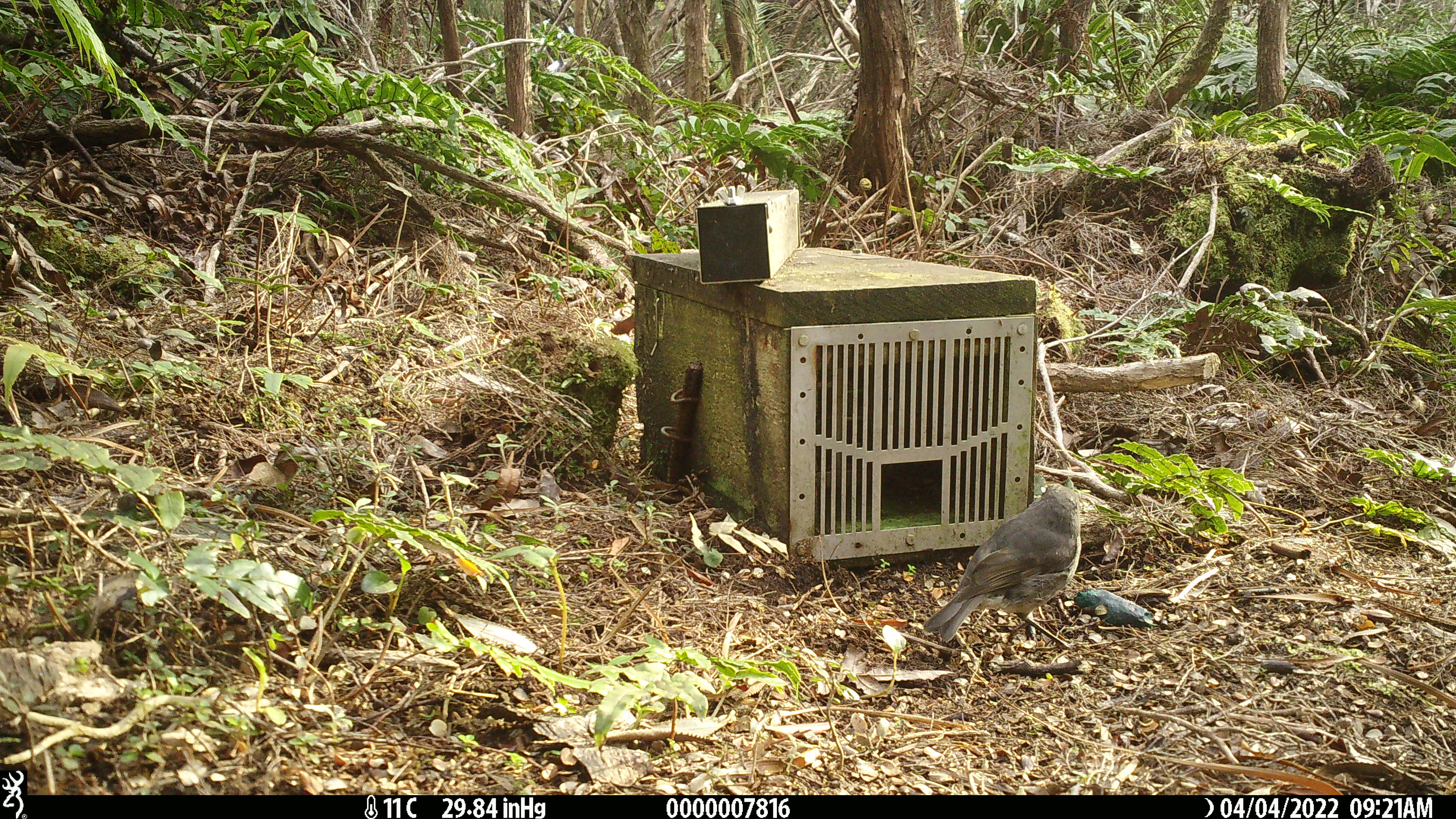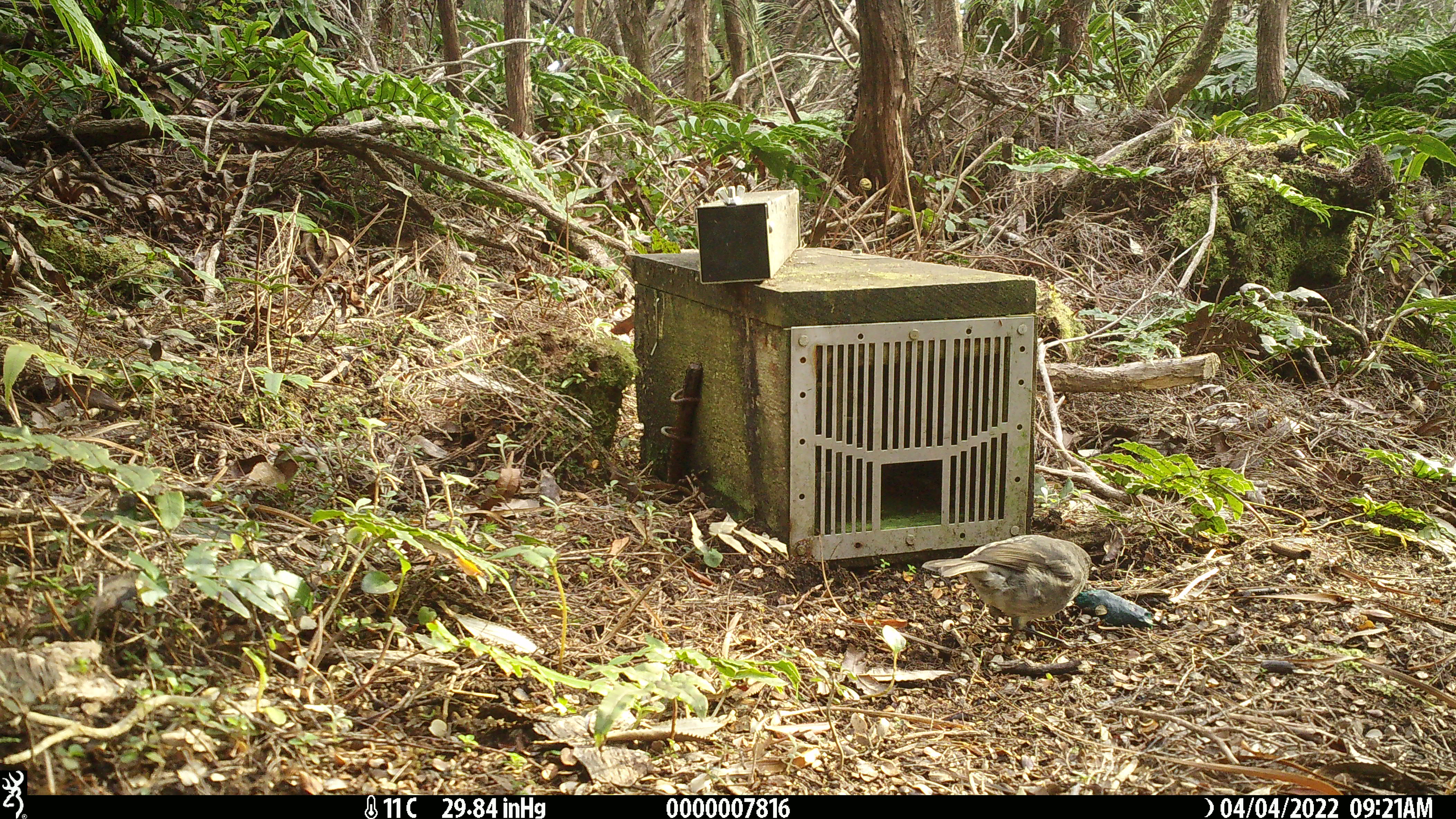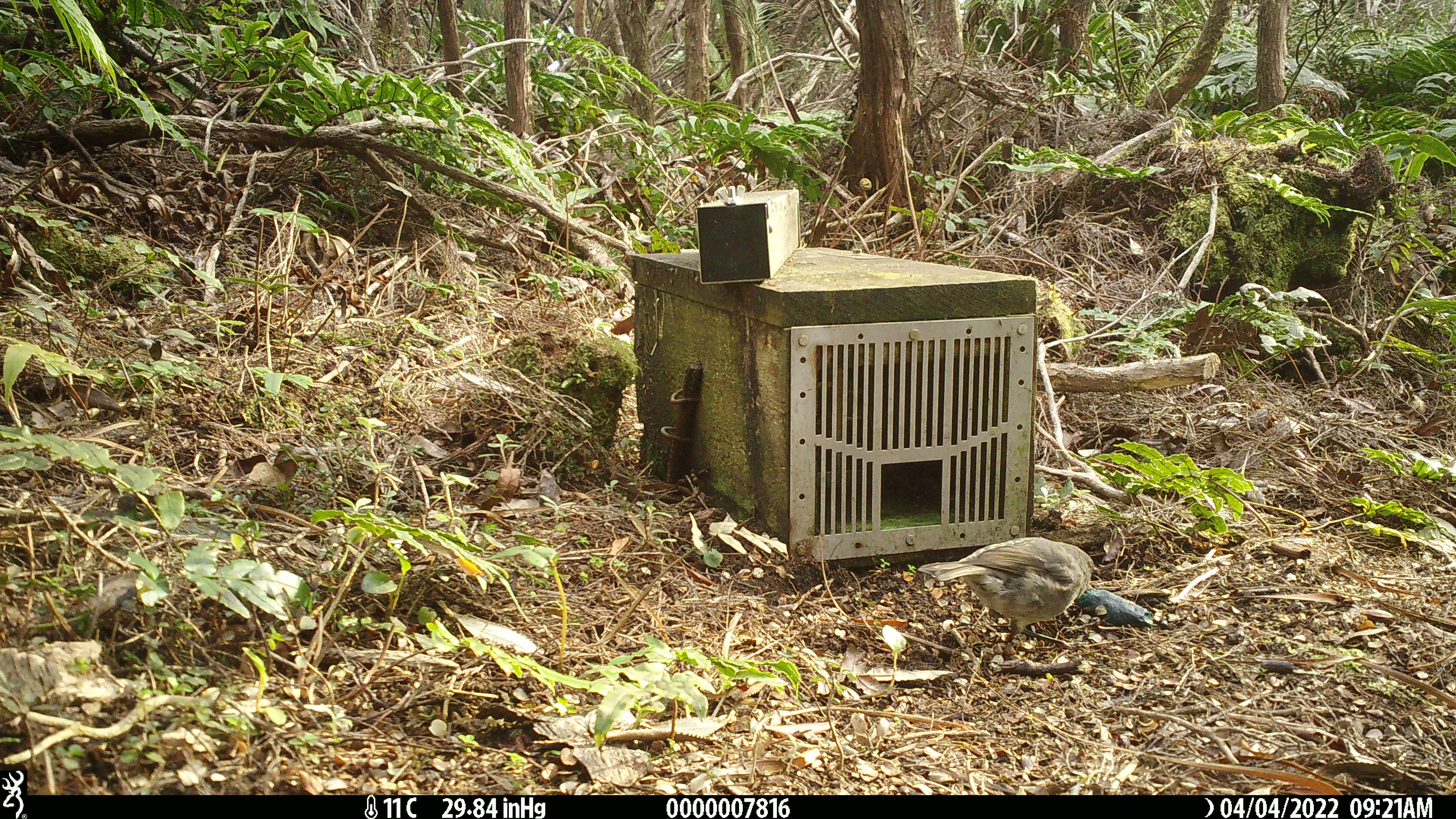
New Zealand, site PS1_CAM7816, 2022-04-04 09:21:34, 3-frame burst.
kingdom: Animalia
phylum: Chordata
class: Aves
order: Passeriformes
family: Petroicidae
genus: Petroica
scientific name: Petroica australis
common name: new zealand robin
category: robin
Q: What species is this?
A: Robin (new zealand robin) (Petroica australis).